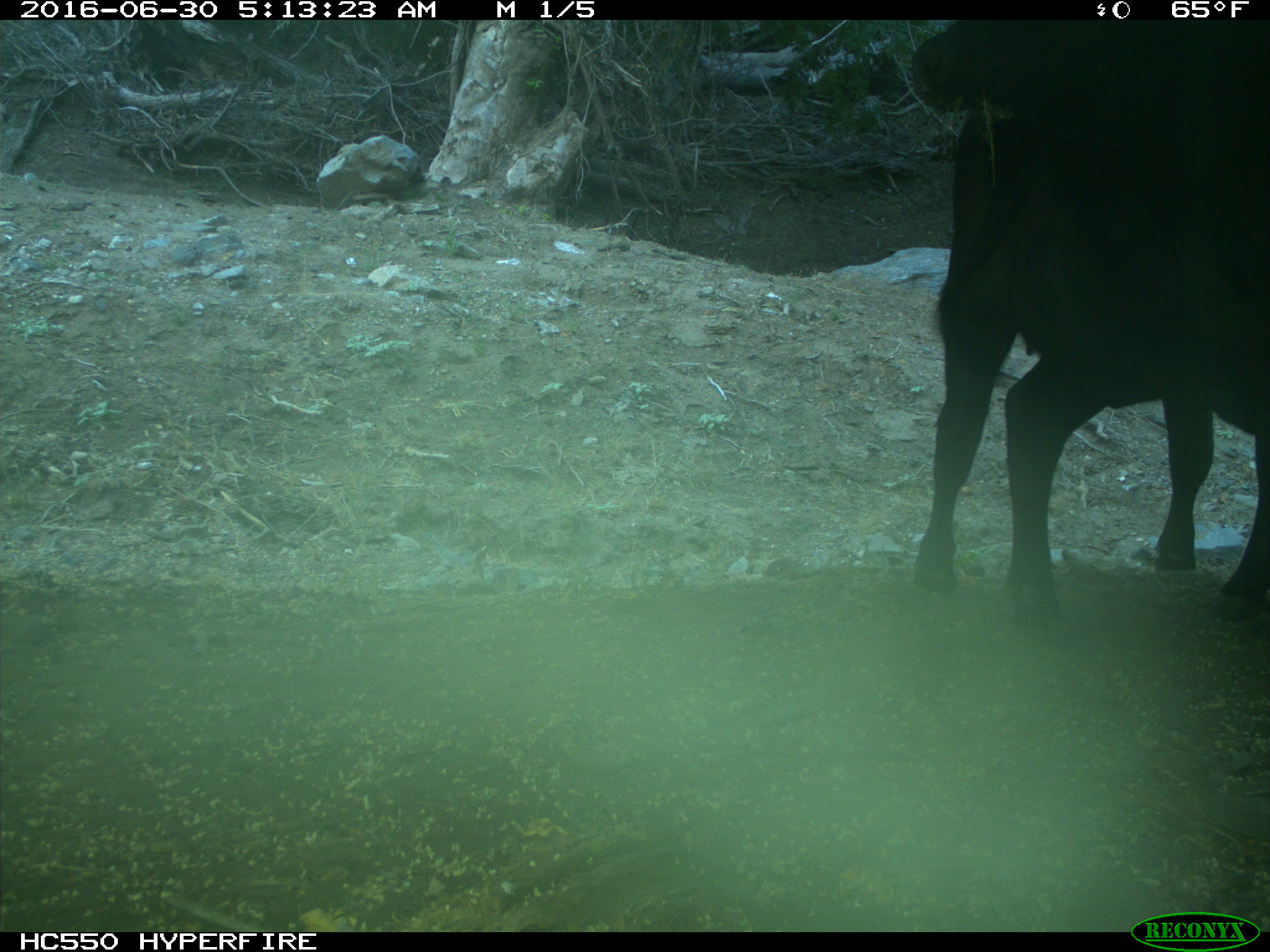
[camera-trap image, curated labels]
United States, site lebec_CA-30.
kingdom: Animalia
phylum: Chordata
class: Mammalia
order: Artiodactyla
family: Bovidae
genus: Bos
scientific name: Bos taurus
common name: domestic cow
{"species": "Bos taurus (domestic cow)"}